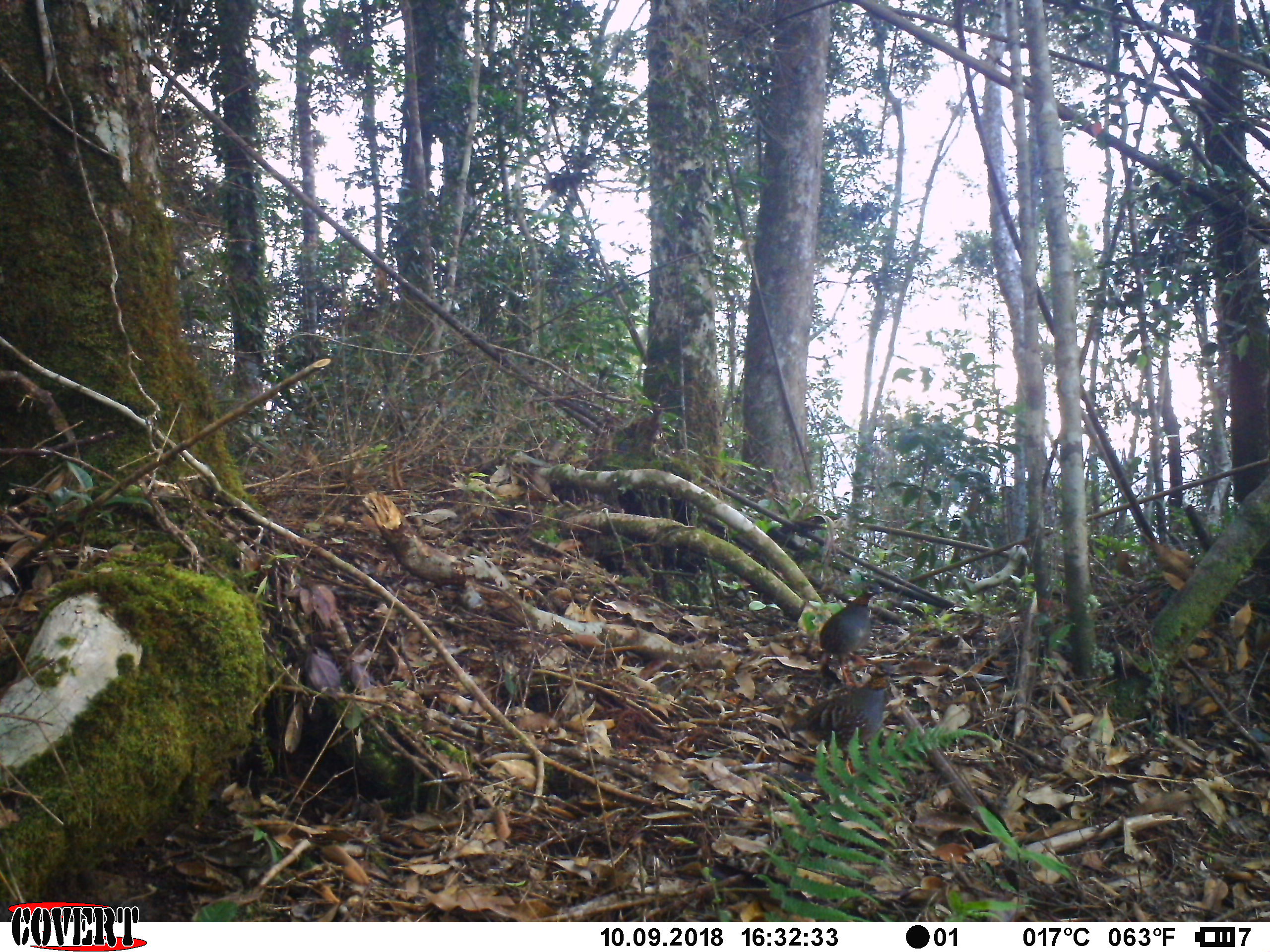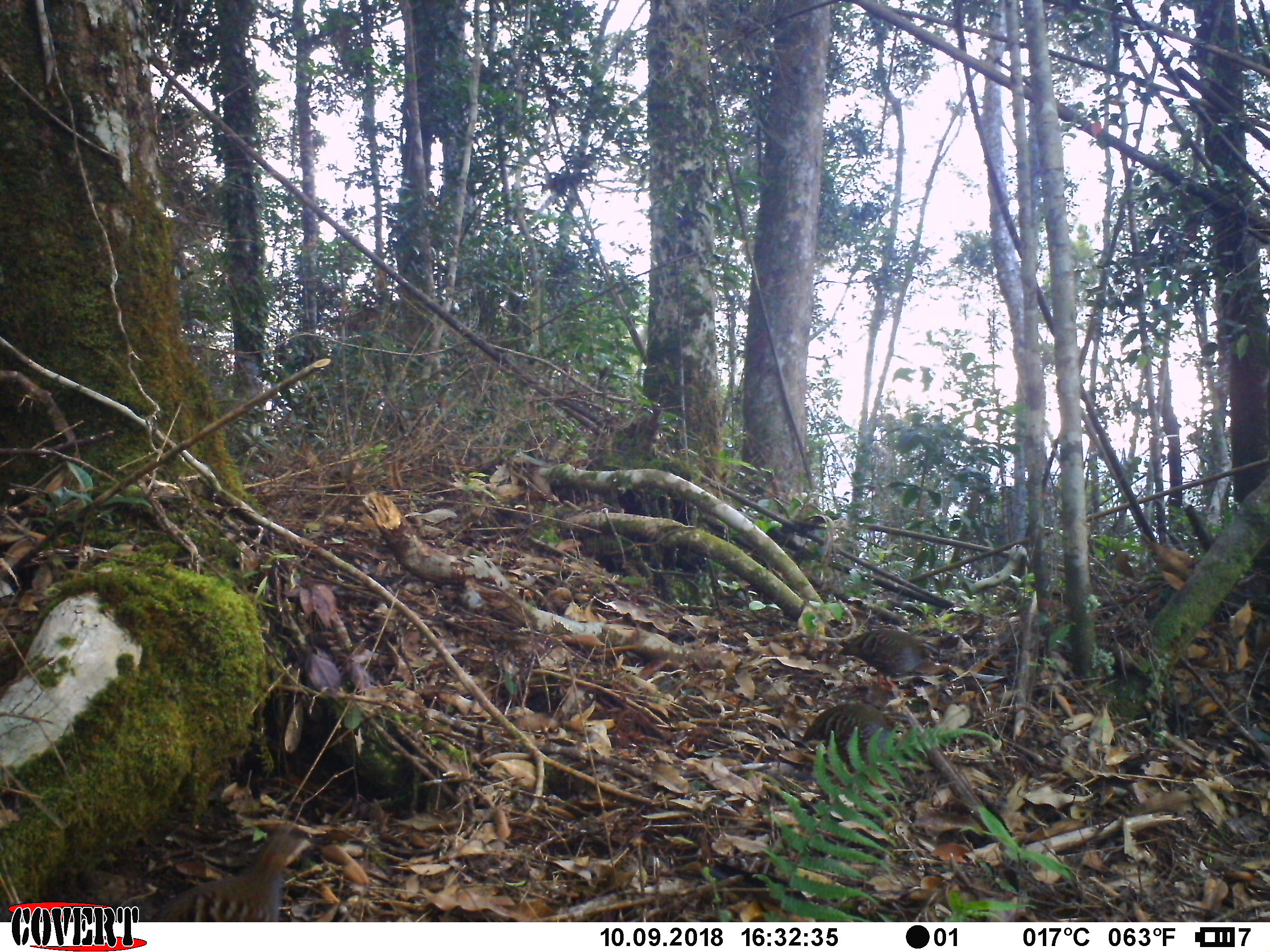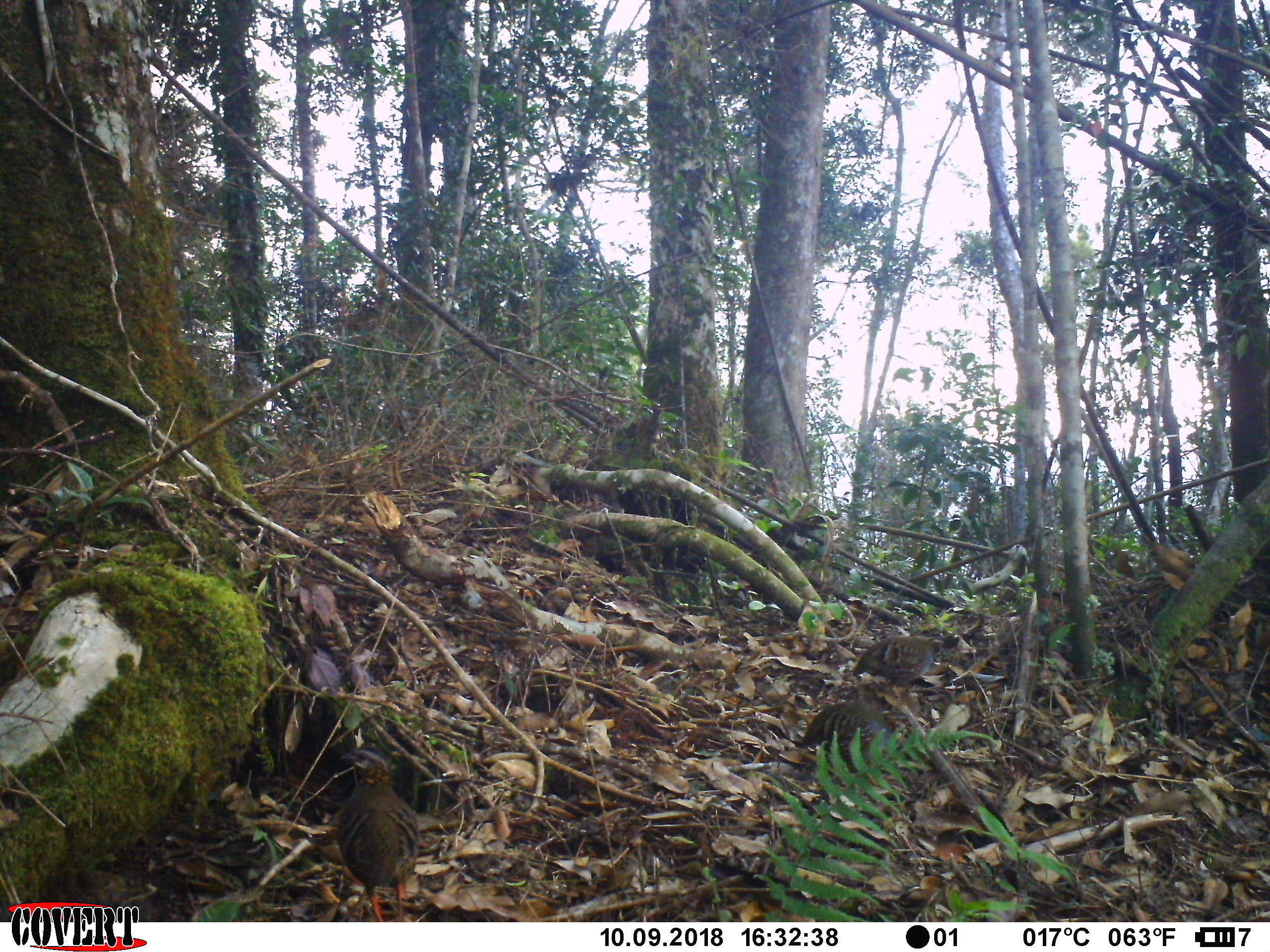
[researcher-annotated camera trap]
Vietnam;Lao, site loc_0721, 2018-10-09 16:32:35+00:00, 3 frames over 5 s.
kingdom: Animalia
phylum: Chordata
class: Aves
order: Galliformes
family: Phasianidae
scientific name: Phasianidae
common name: partridge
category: unidentified partridge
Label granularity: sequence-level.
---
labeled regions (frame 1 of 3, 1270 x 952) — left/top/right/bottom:
unidentified partridge: 788/663/893/774; 818/582/881/688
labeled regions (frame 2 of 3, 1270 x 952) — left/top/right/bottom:
unidentified partridge: 136/822/314/924; 837/629/943/690; 802/702/890/765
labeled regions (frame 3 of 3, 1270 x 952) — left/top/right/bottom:
unidentified partridge: 336/749/420/921; 800/699/891/773; 852/635/944/692